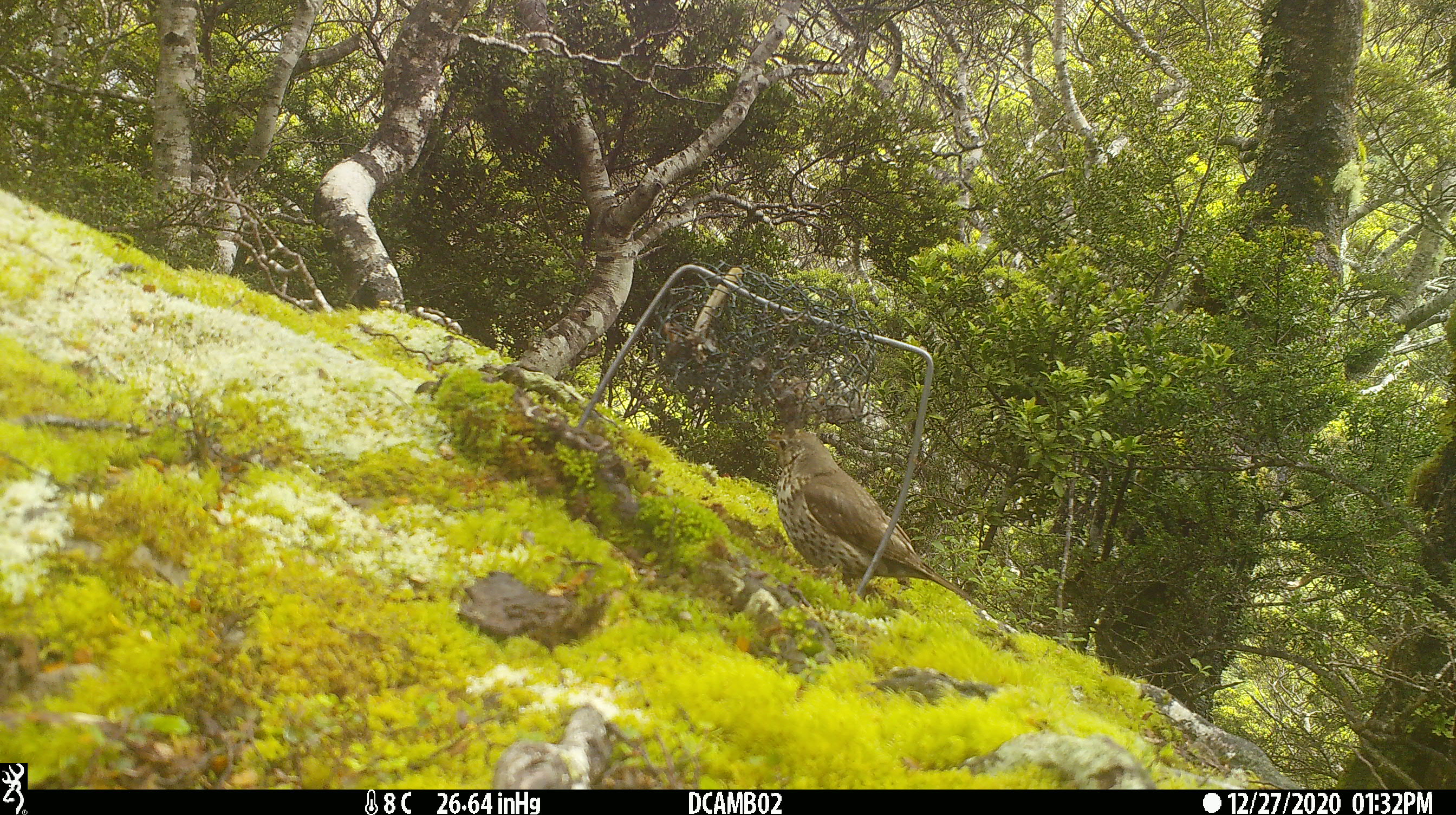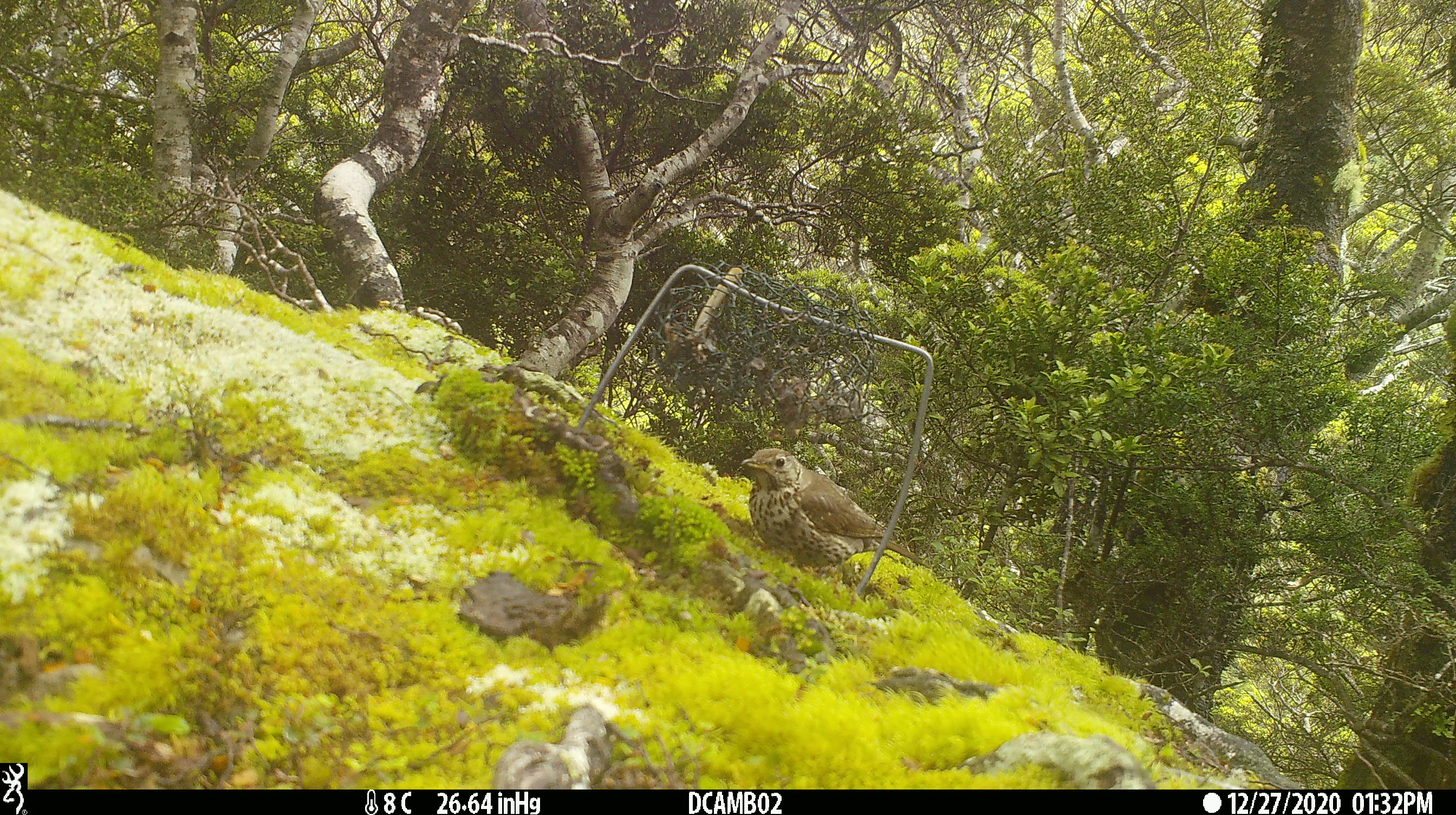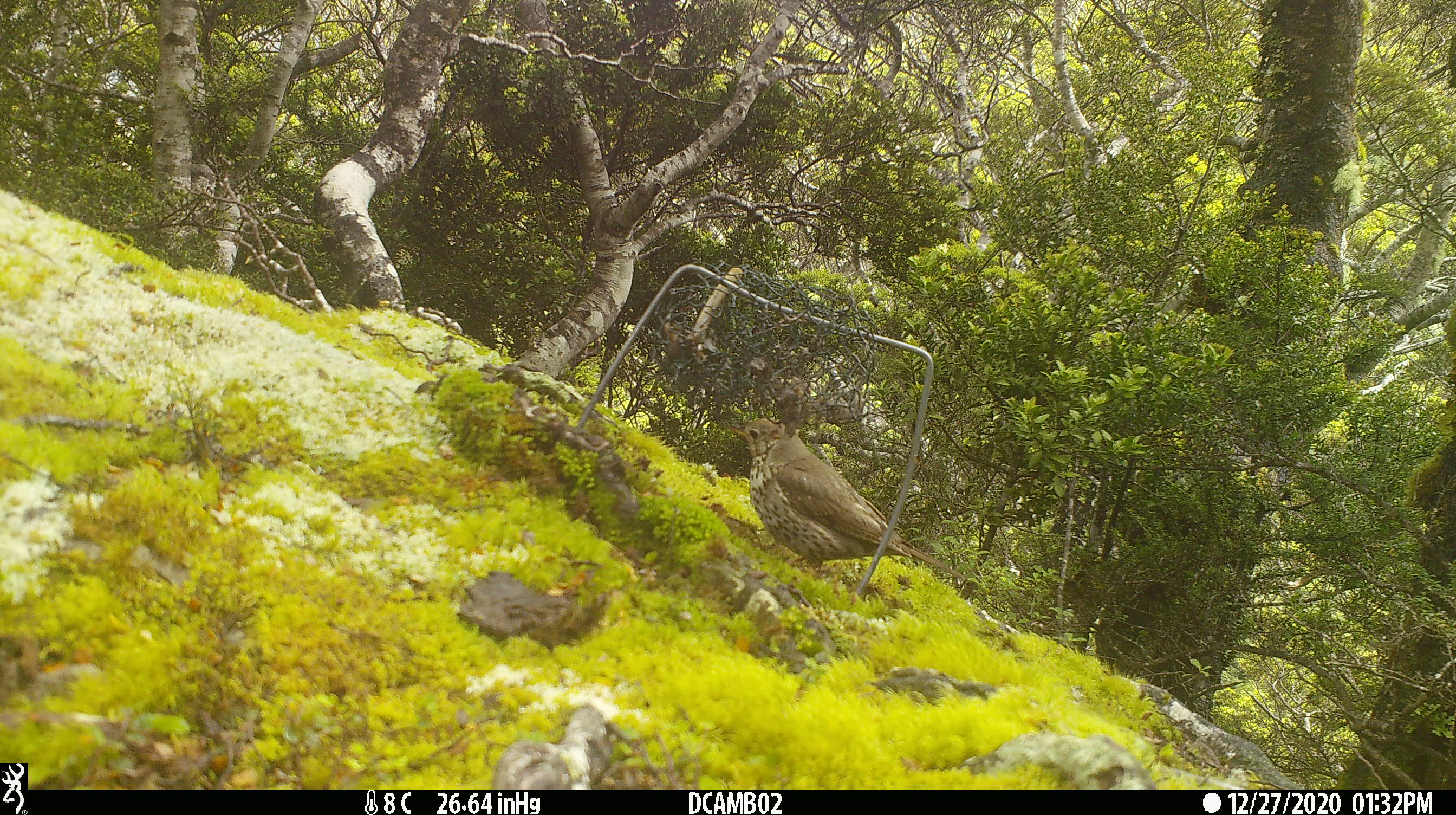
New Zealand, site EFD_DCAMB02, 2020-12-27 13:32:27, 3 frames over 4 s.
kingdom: Animalia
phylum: Chordata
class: Aves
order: Passeriformes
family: Turdidae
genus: Turdus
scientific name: Turdus philomelos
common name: song thrush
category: thrush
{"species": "thrush (song thrush) (Turdus philomelos)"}